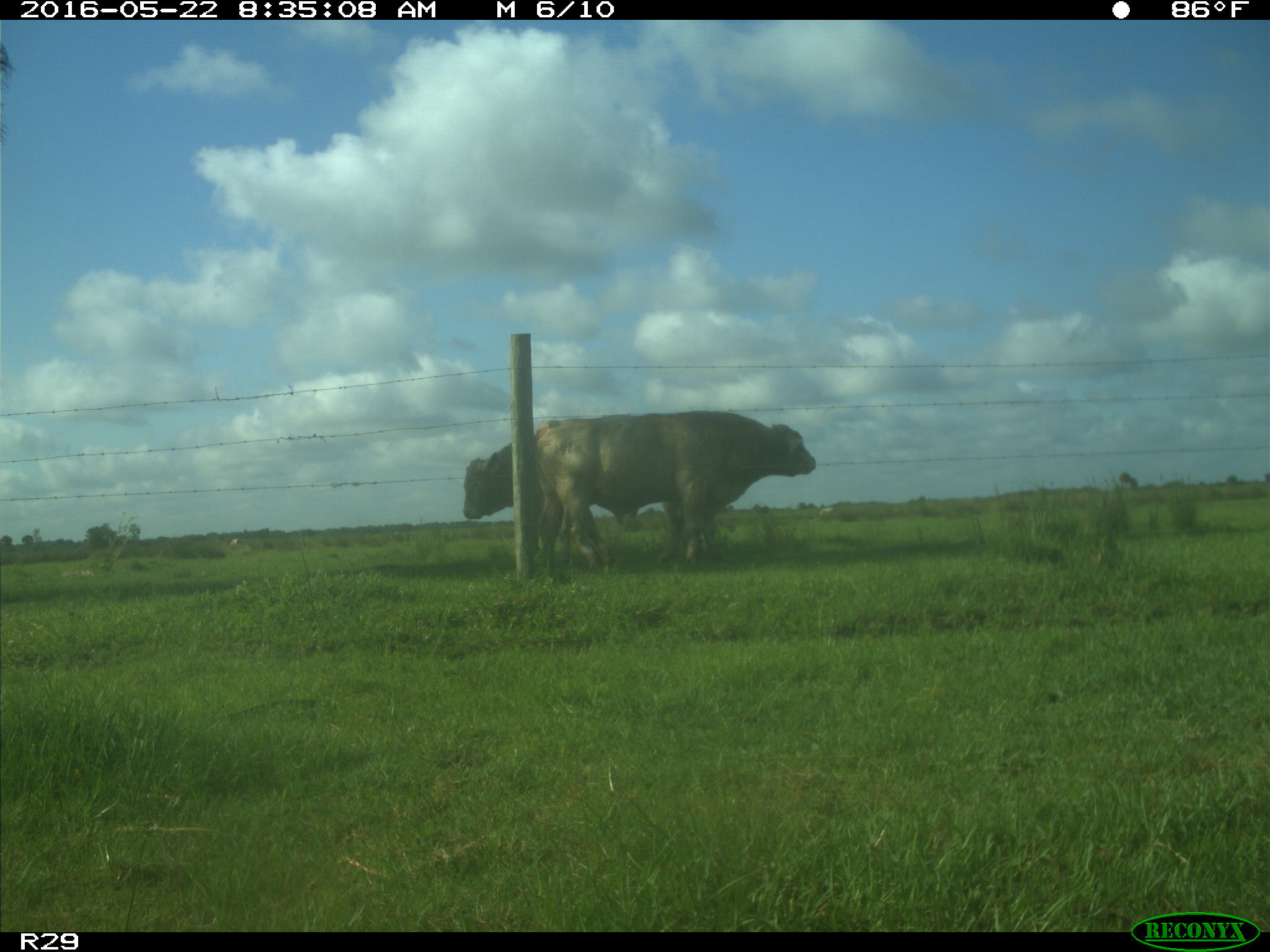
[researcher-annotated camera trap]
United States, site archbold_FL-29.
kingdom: Animalia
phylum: Chordata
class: Mammalia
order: Artiodactyla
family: Bovidae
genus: Bos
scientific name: Bos taurus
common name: domestic cow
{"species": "Bos taurus (domestic cow)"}